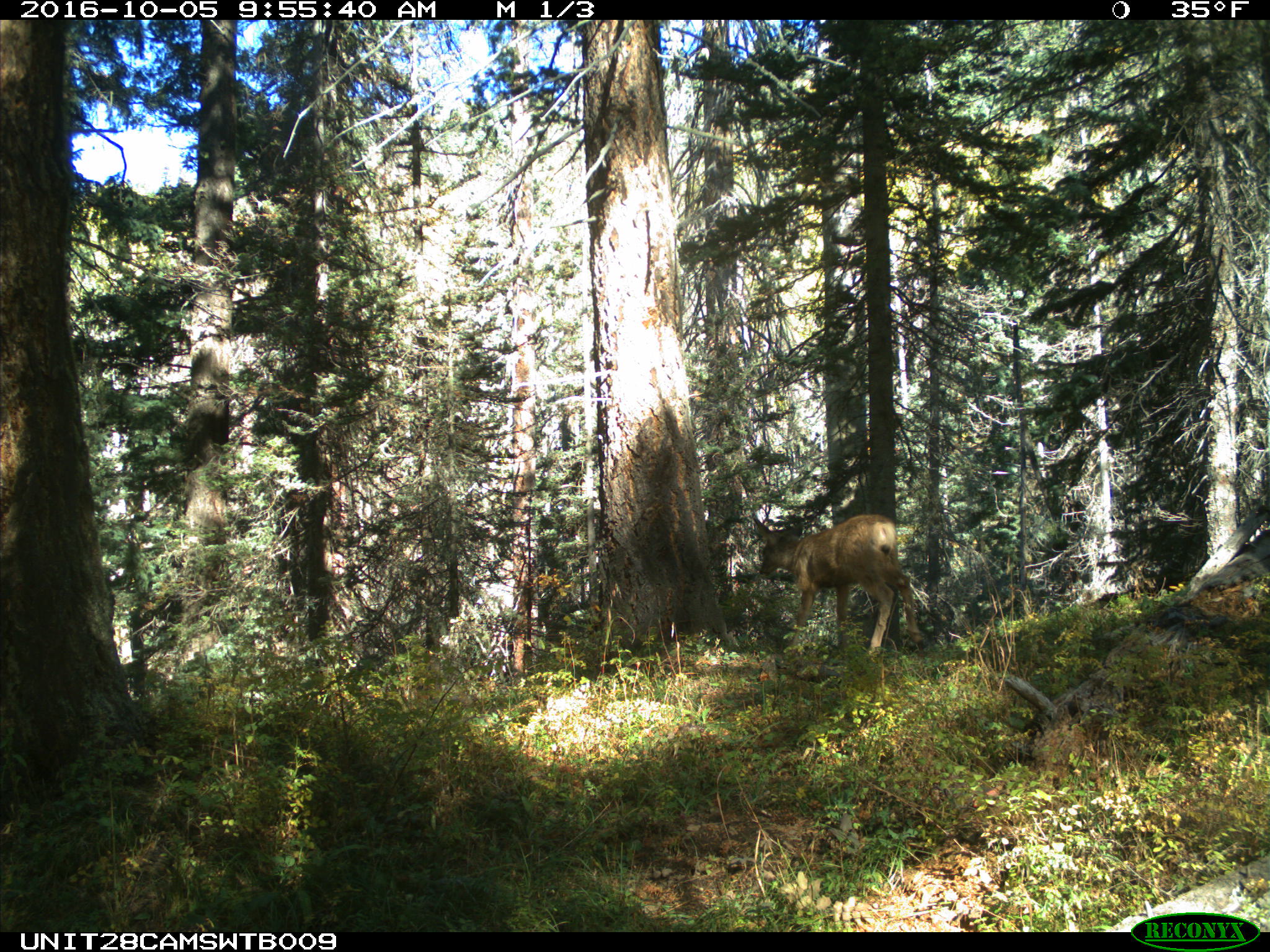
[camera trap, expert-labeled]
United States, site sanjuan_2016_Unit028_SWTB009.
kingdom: Animalia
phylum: Chordata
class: Mammalia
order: Artiodactyla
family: Cervidae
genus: Odocoileus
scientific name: Odocoileus hemionus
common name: mule deer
Odocoileus hemionus (mule deer).